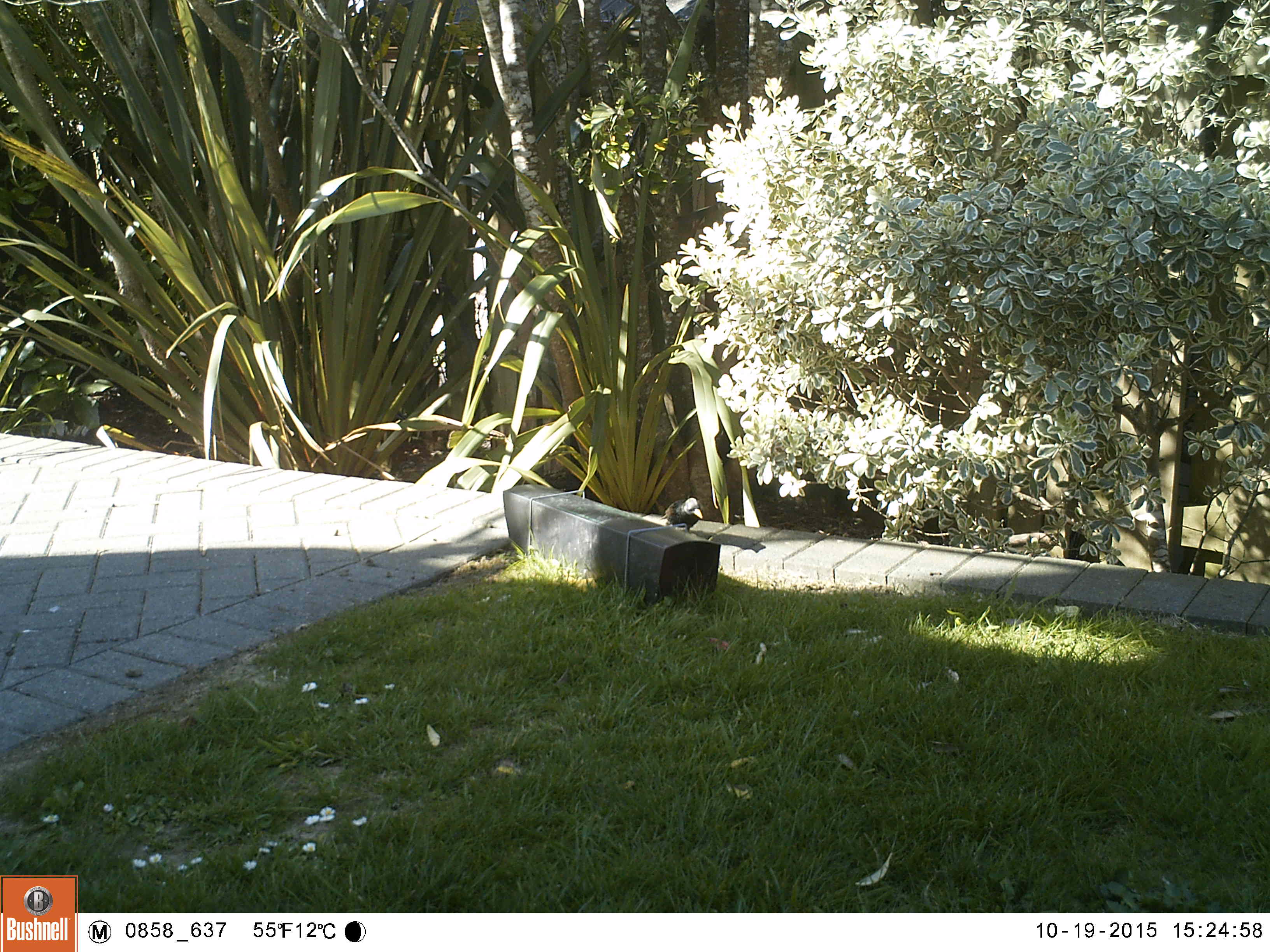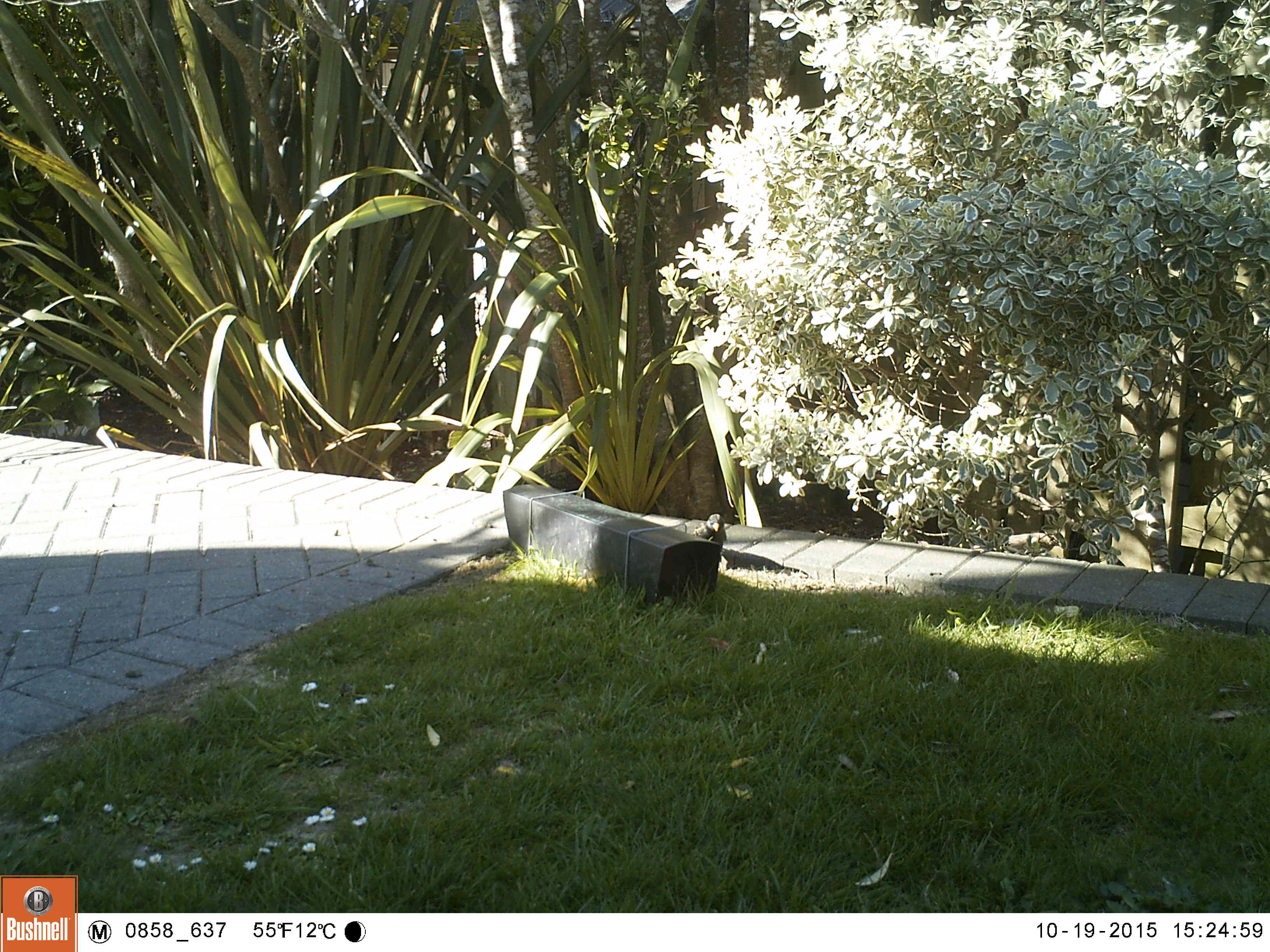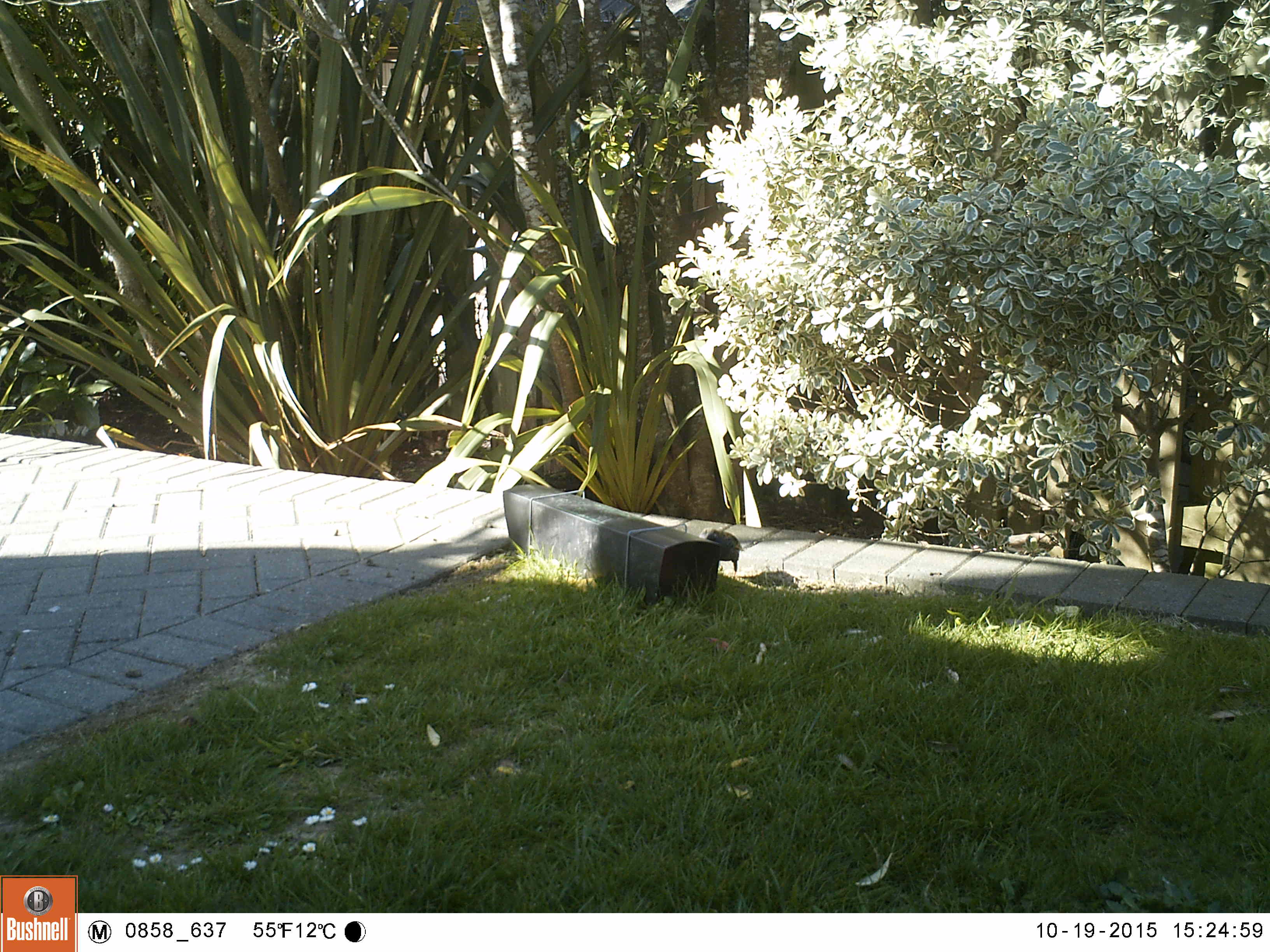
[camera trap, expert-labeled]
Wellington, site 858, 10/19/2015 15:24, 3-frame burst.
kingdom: Animalia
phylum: Chordata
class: Aves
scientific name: Aves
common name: bird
Bird (Aves).